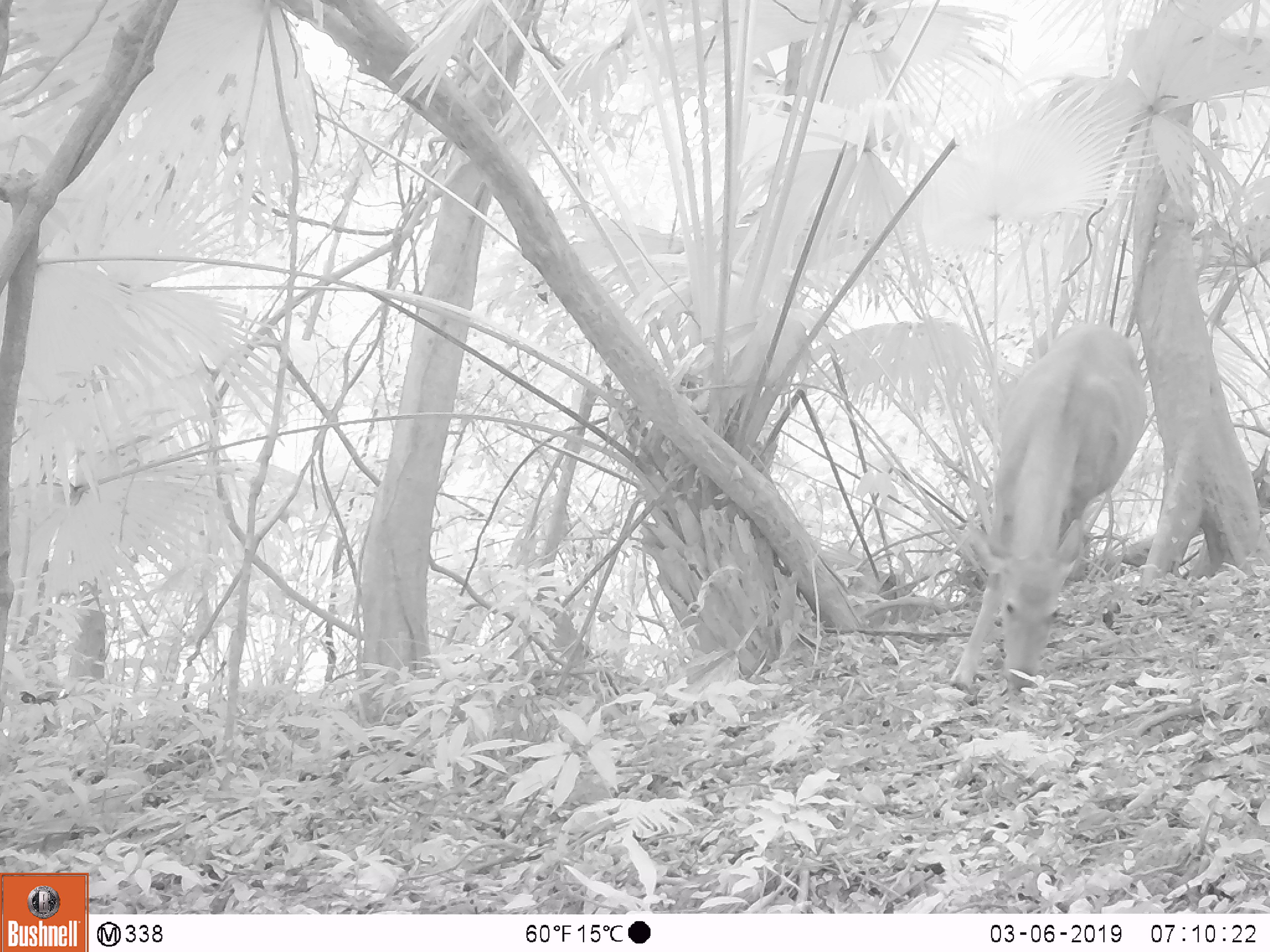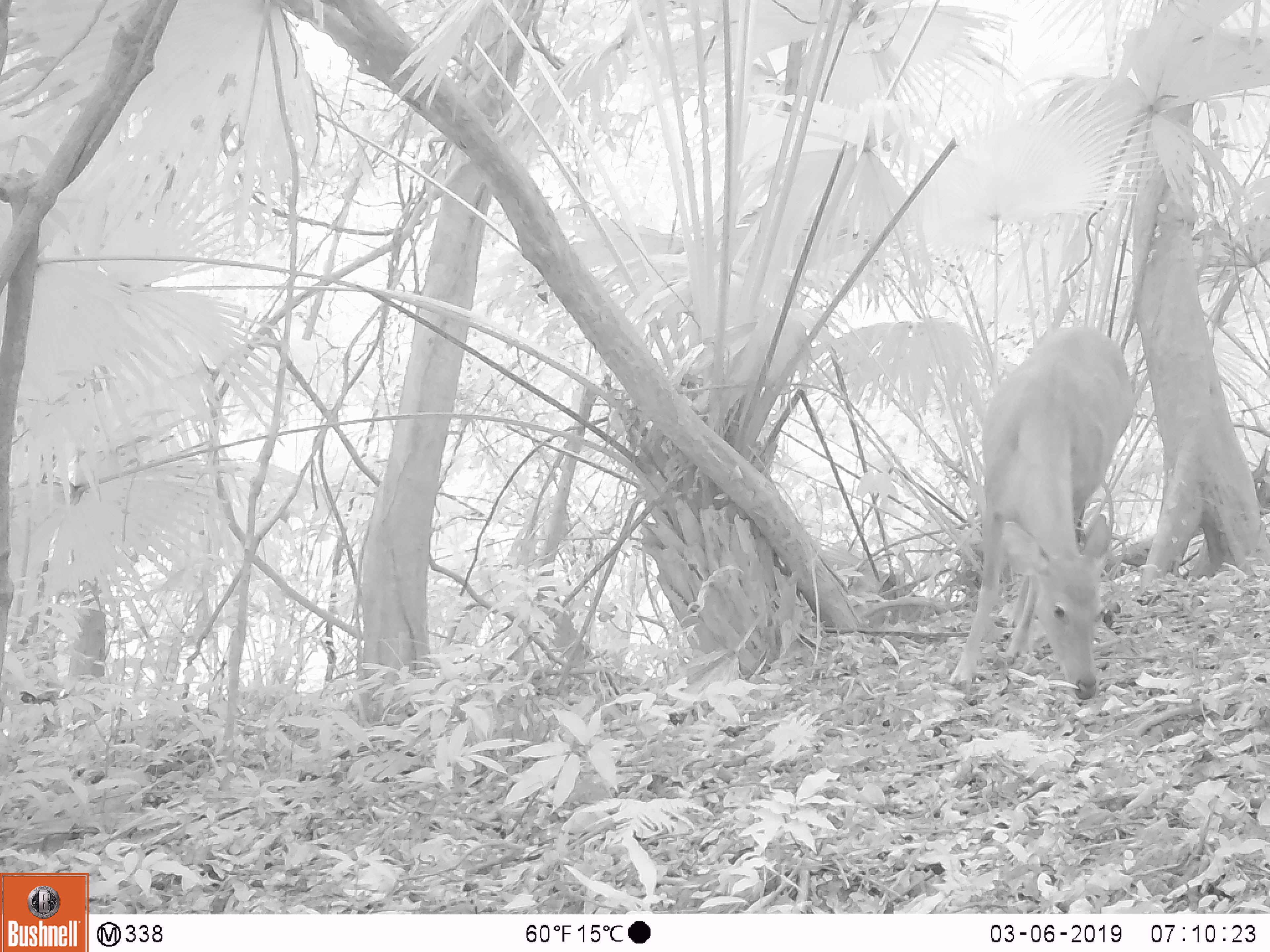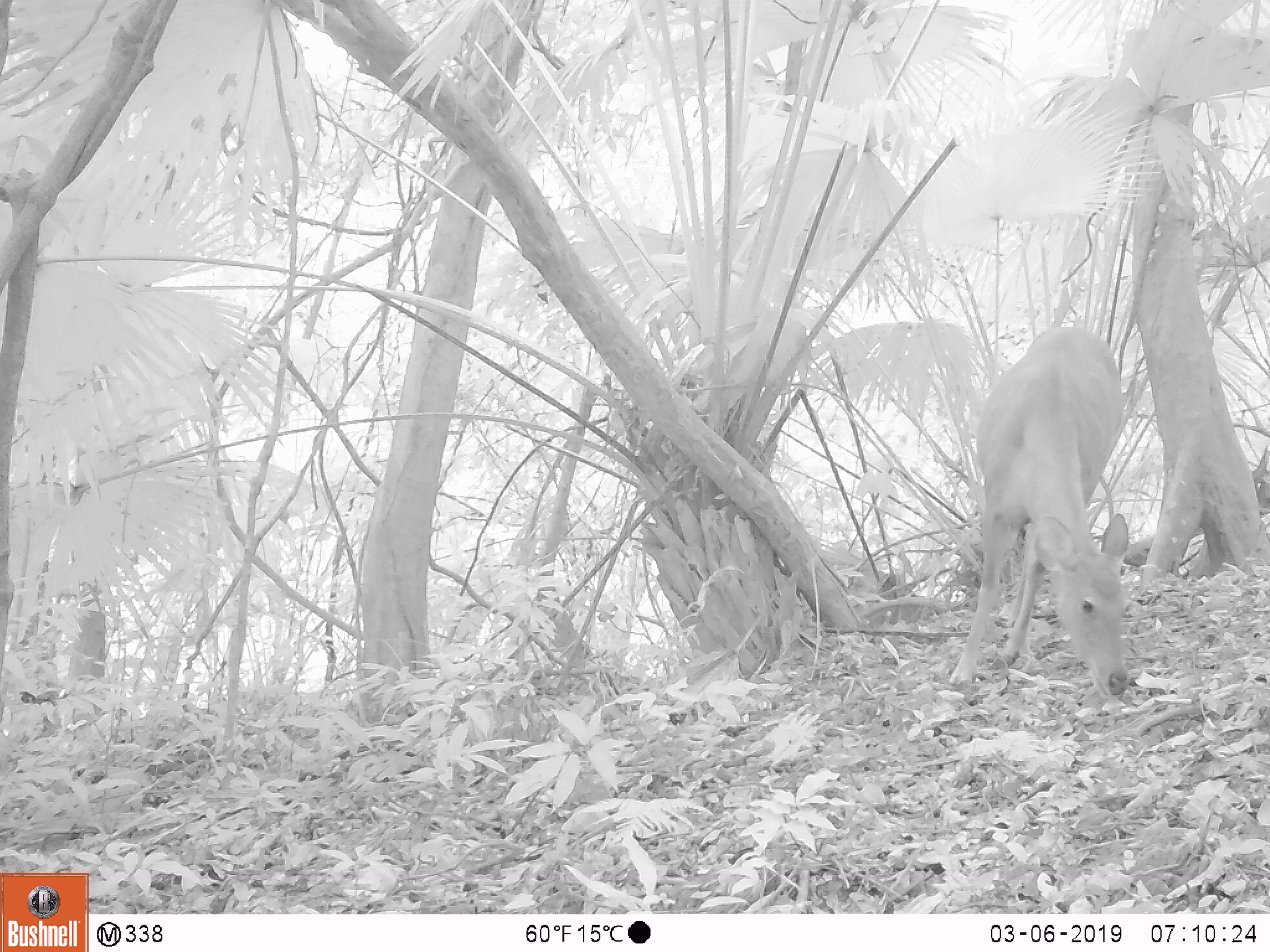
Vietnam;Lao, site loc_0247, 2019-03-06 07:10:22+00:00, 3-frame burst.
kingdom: Animalia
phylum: Chordata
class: Mammalia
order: Artiodactyla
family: Cervidae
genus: Rusa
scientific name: Rusa unicolor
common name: sambar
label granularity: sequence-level